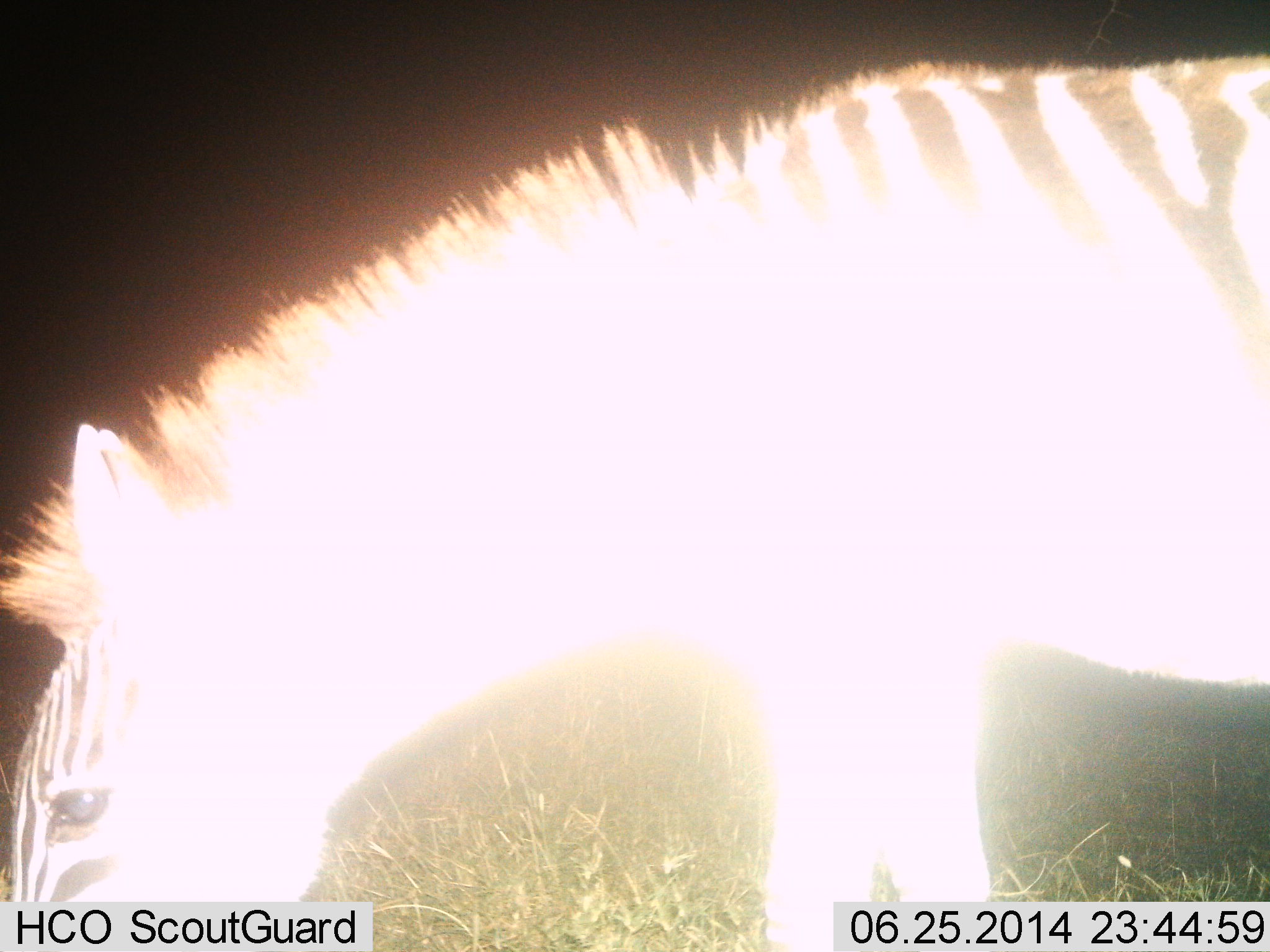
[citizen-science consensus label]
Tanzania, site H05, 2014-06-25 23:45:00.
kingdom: Animalia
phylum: Chordata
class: Mammalia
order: Perissodactyla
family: Equidae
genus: Equus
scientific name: Equus quagga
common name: plains zebra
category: zebra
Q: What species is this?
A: Zebra (plains zebra) (Equus quagga).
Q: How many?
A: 1.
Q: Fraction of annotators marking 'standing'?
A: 41%.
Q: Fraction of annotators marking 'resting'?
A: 3%.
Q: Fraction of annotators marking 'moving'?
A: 12%.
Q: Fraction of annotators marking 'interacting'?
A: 0%.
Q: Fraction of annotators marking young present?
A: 0%.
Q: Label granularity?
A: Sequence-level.